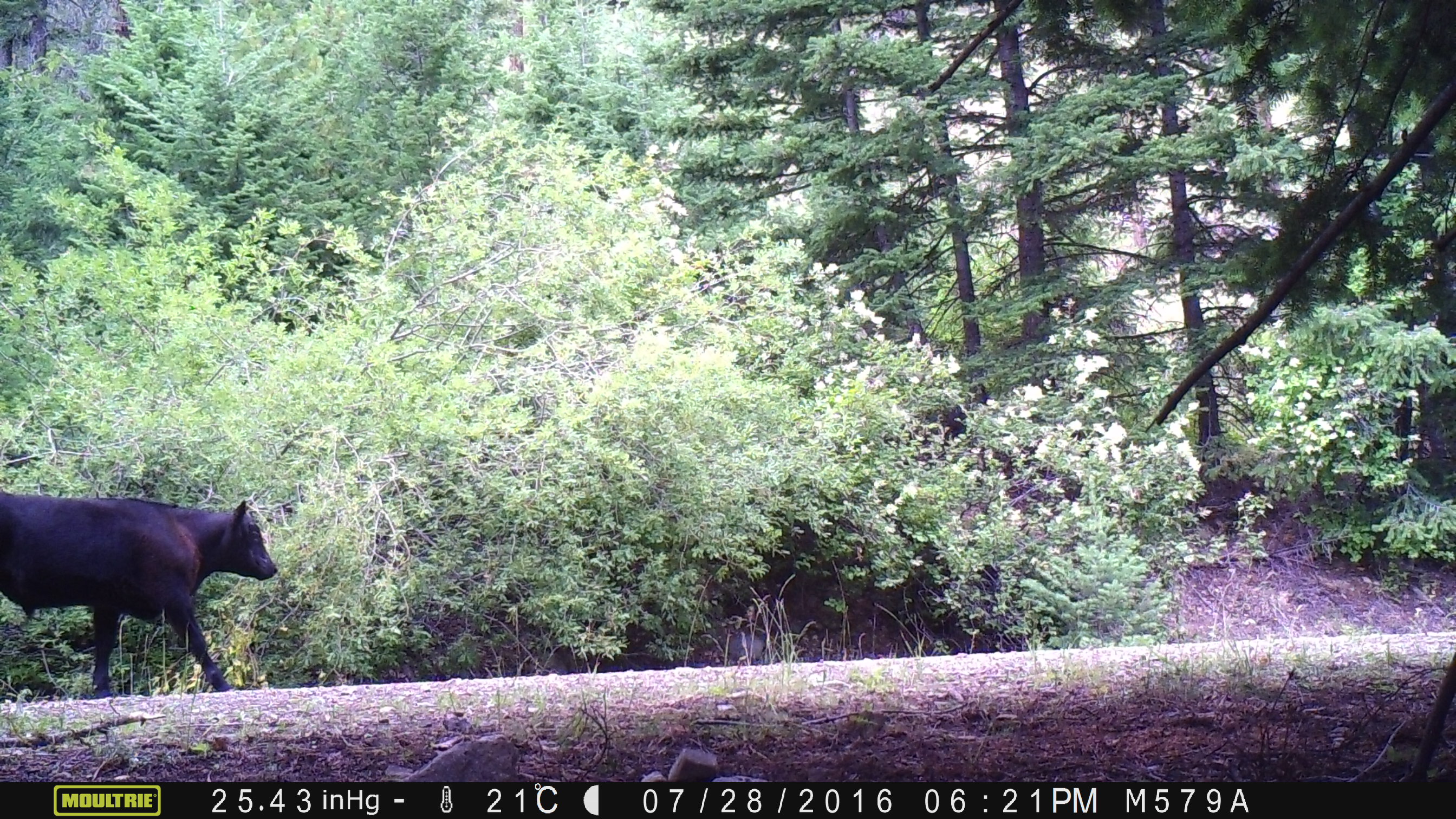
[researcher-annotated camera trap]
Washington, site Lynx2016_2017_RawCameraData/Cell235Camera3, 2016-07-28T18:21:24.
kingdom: Animalia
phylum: Chordata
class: Mammalia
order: Artiodactyla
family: Bovidae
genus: Bos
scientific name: Bos taurus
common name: domestic cattle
Domestic cattle (Bos taurus). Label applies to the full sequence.